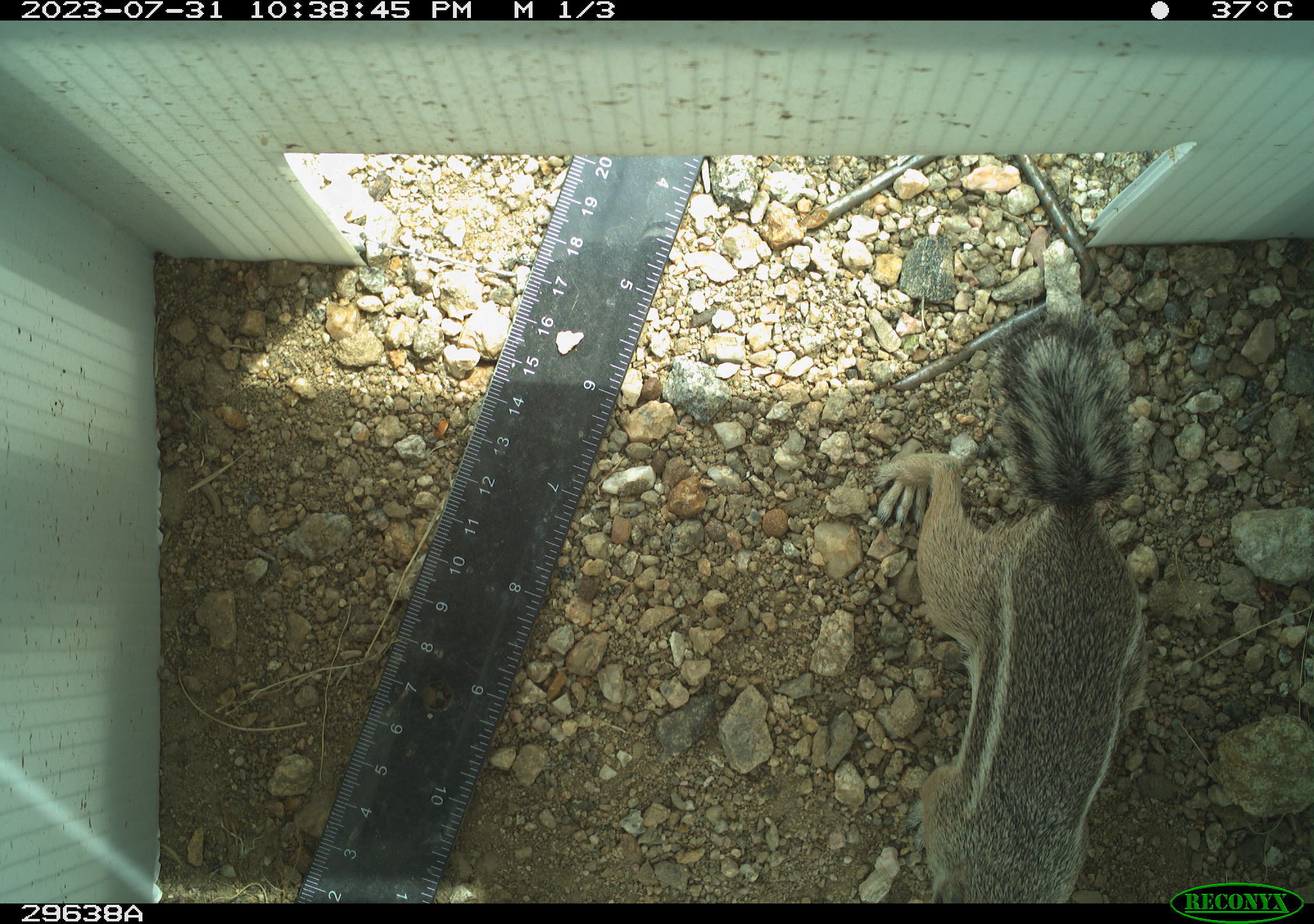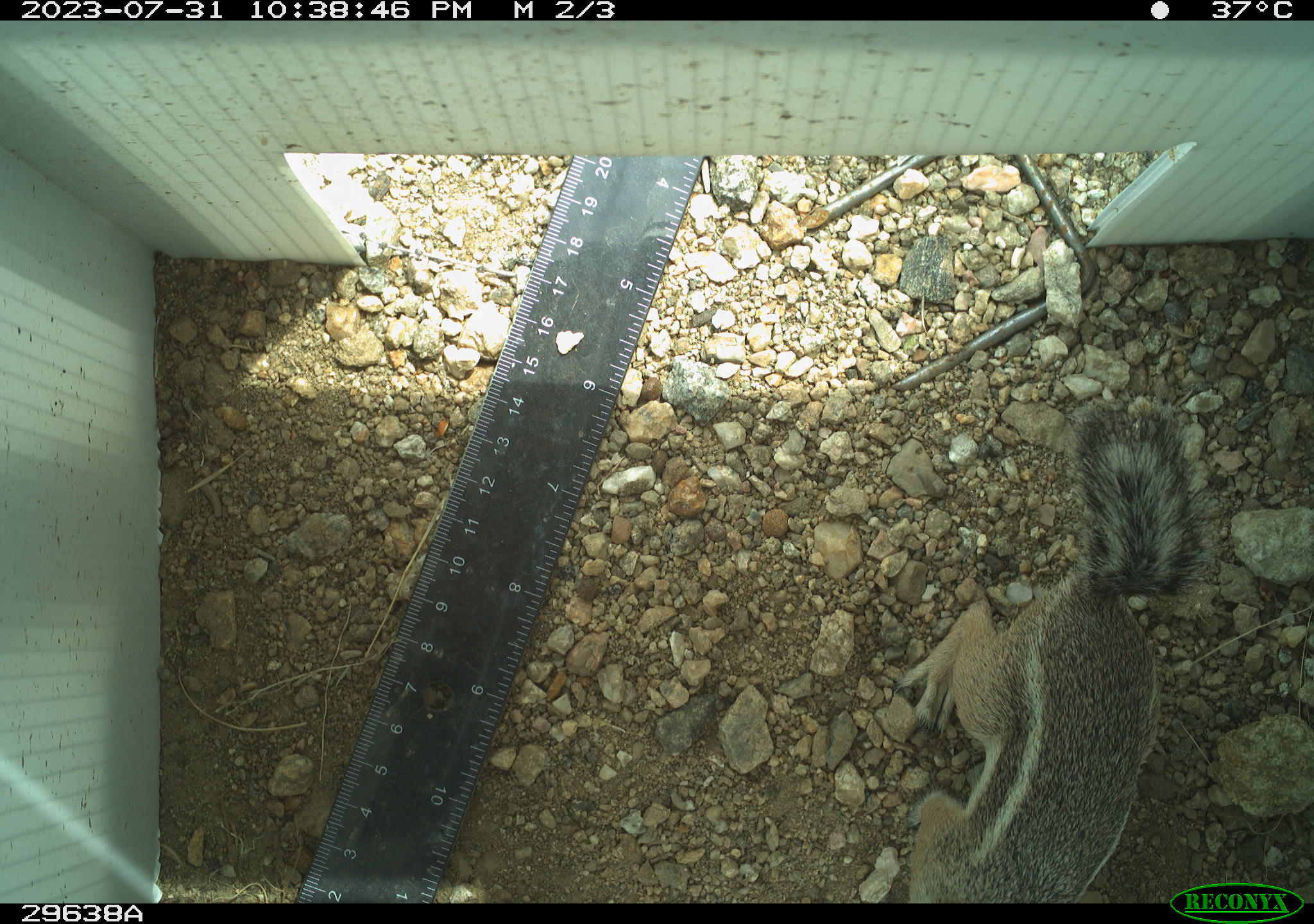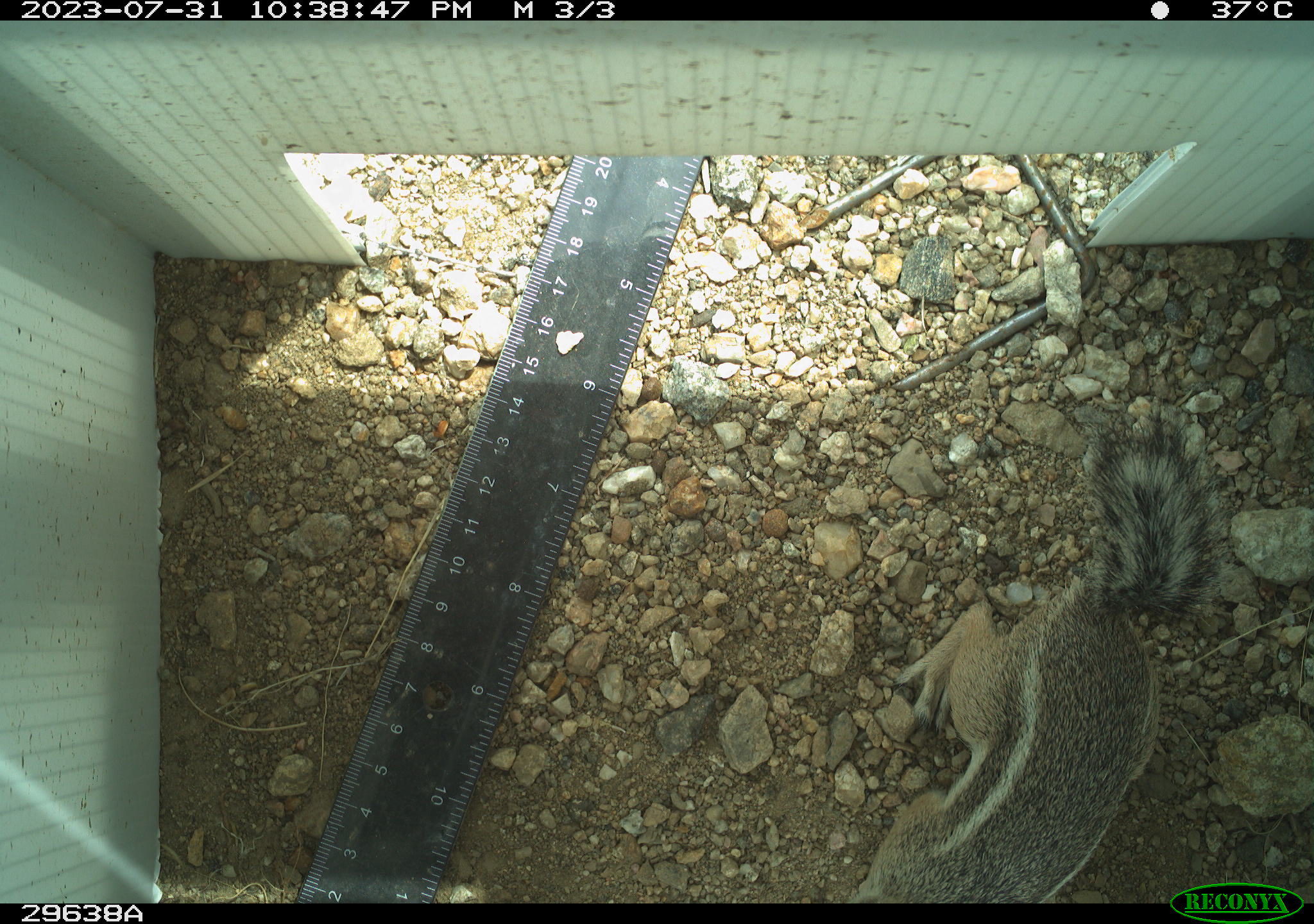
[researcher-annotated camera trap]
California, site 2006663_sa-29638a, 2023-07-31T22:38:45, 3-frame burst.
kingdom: Animalia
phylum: Chordata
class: Mammalia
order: Rodentia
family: Sciuridae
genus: Ammospermophilus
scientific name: Ammospermophilus leucurus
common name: white-tailed antelope squirrel